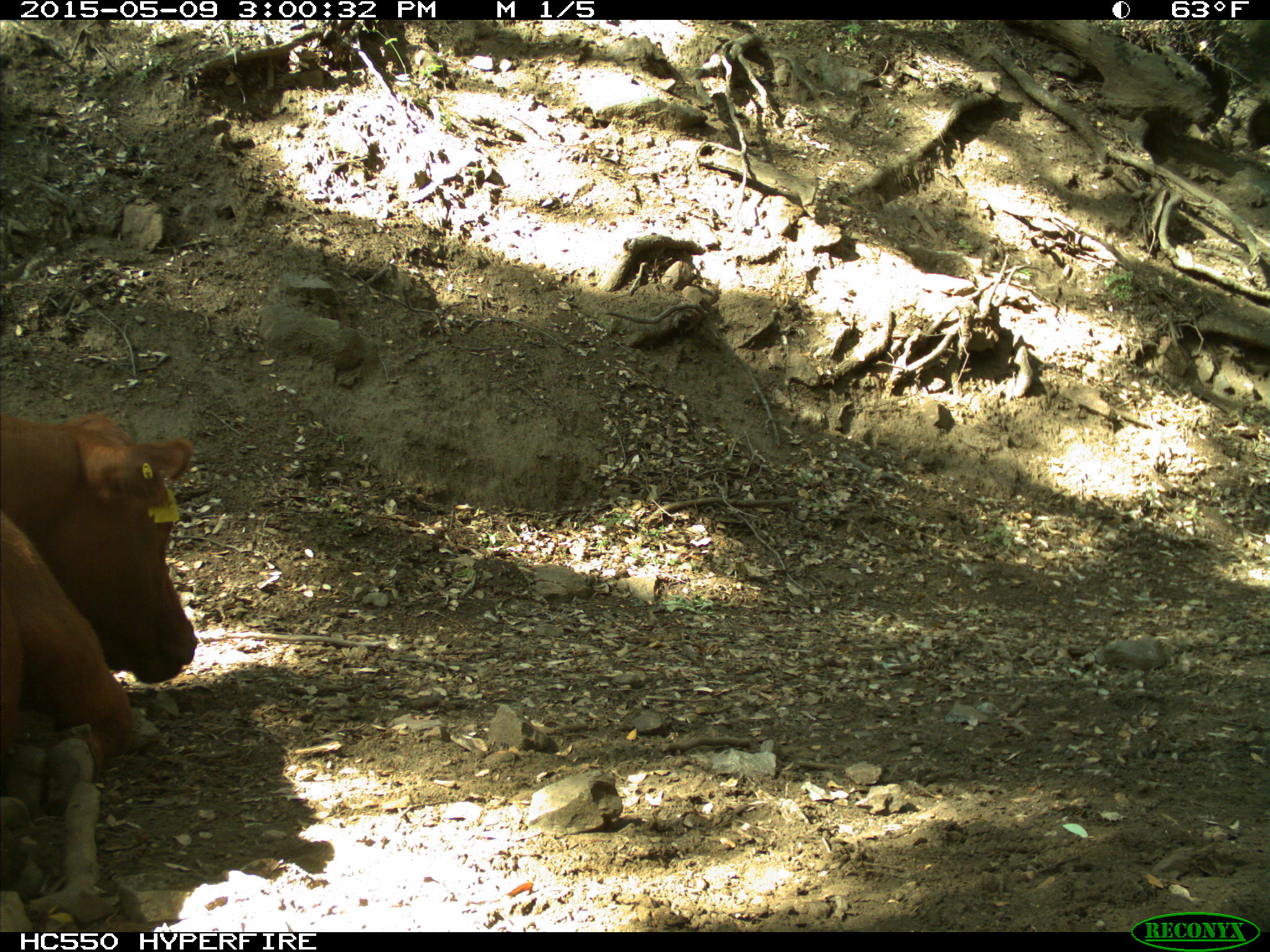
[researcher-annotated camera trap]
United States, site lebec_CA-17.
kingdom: Animalia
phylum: Chordata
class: Mammalia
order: Artiodactyla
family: Bovidae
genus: Bos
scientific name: Bos taurus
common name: domestic cow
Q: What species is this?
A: Bos taurus (domestic cow).